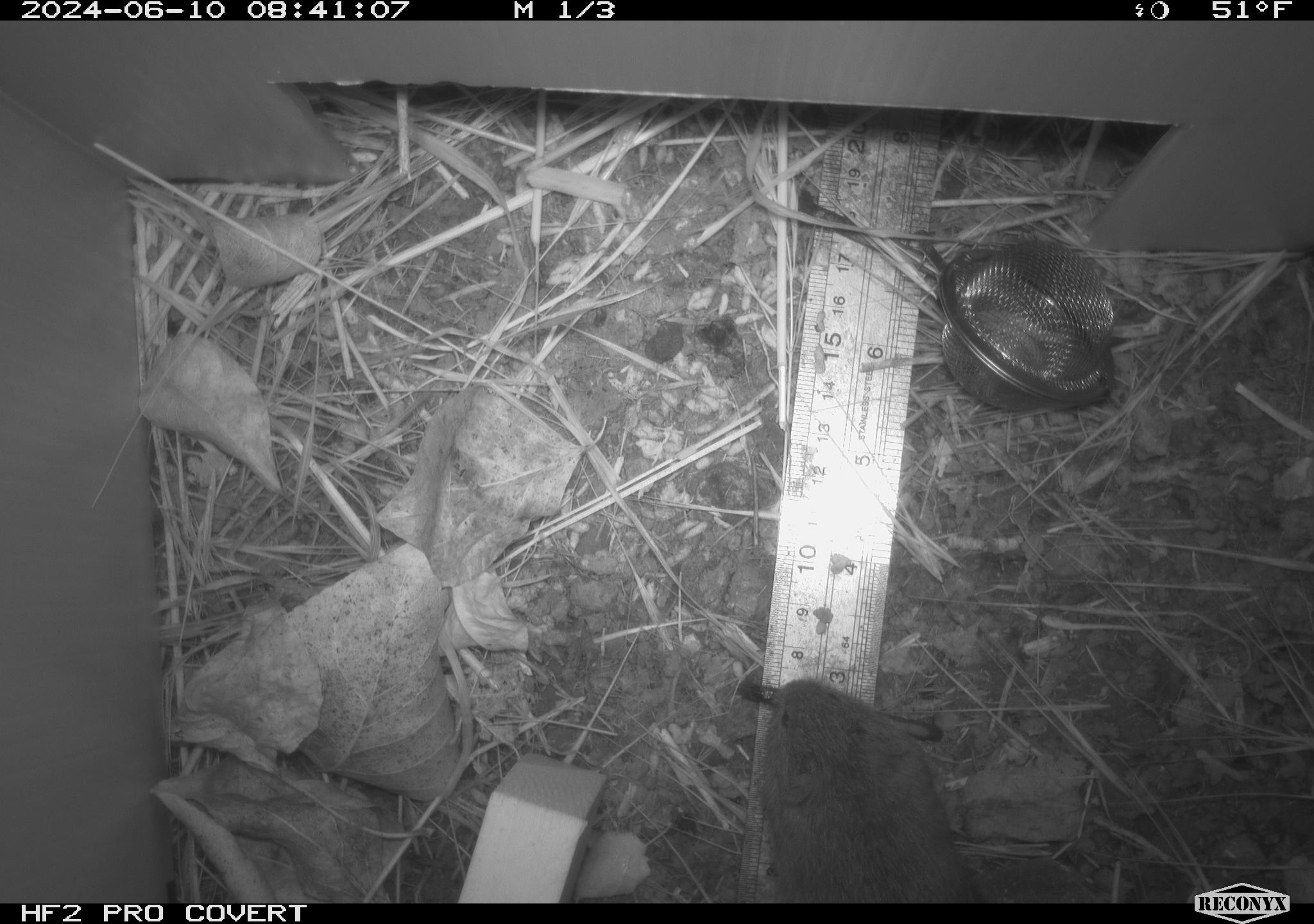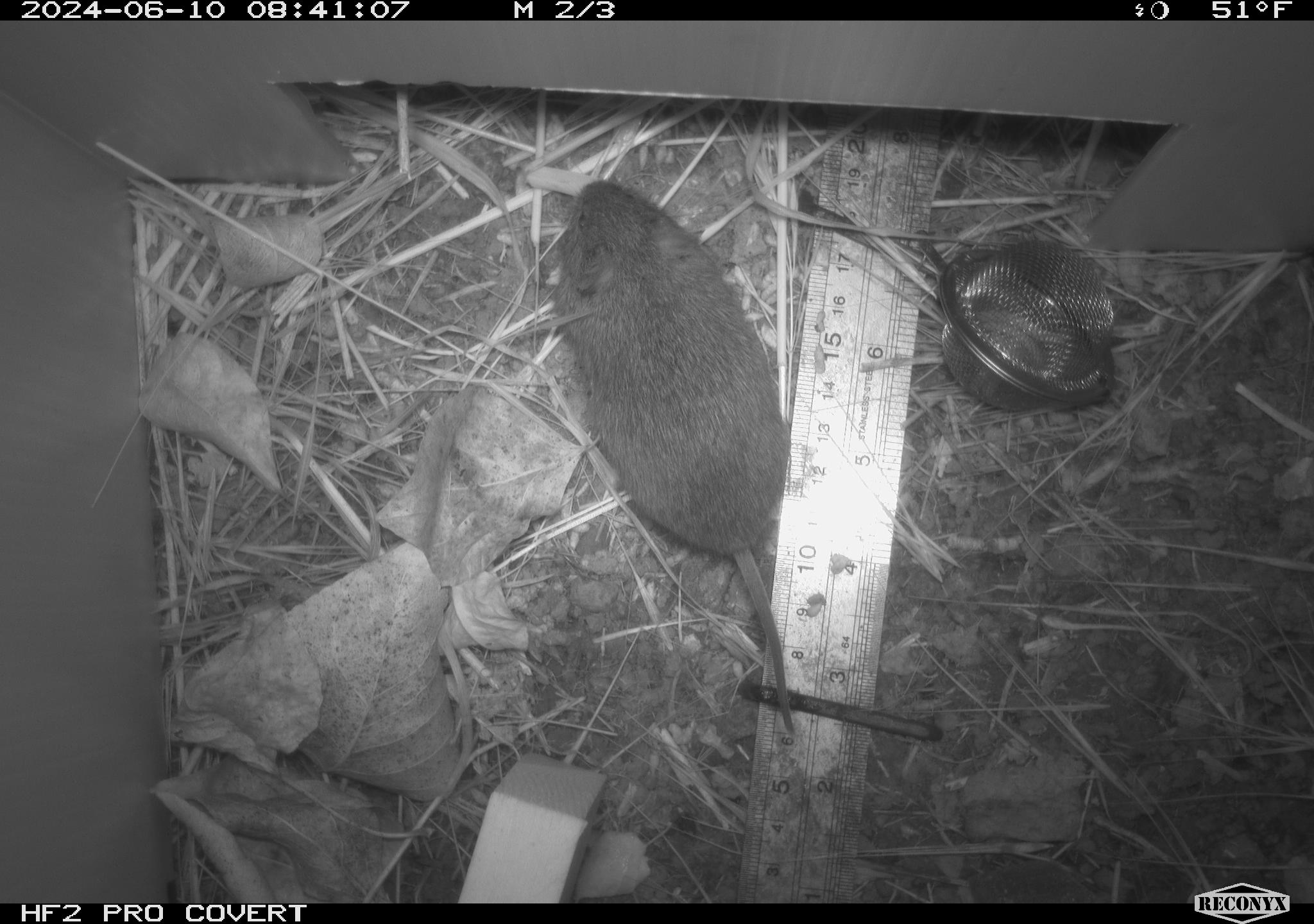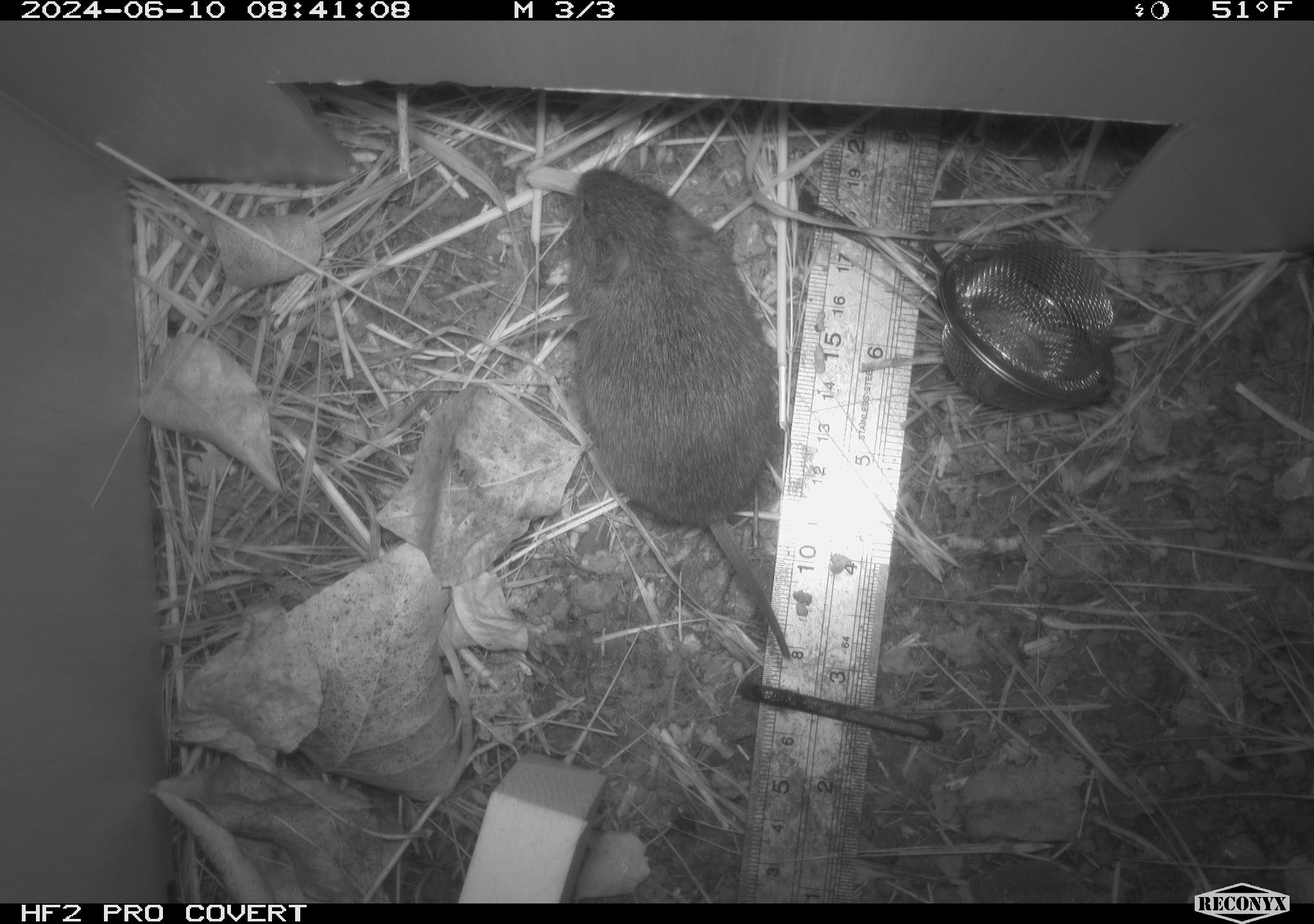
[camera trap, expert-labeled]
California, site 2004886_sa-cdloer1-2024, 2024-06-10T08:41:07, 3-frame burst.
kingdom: Animalia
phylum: Chordata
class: Mammalia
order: Rodentia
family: Cricetidae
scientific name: Arvicolinae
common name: voles, lemmings, and muskrats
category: arvicolinae subfamily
Arvicolinae subfamily (voles, lemmings, and muskrats) (Arvicolinae).